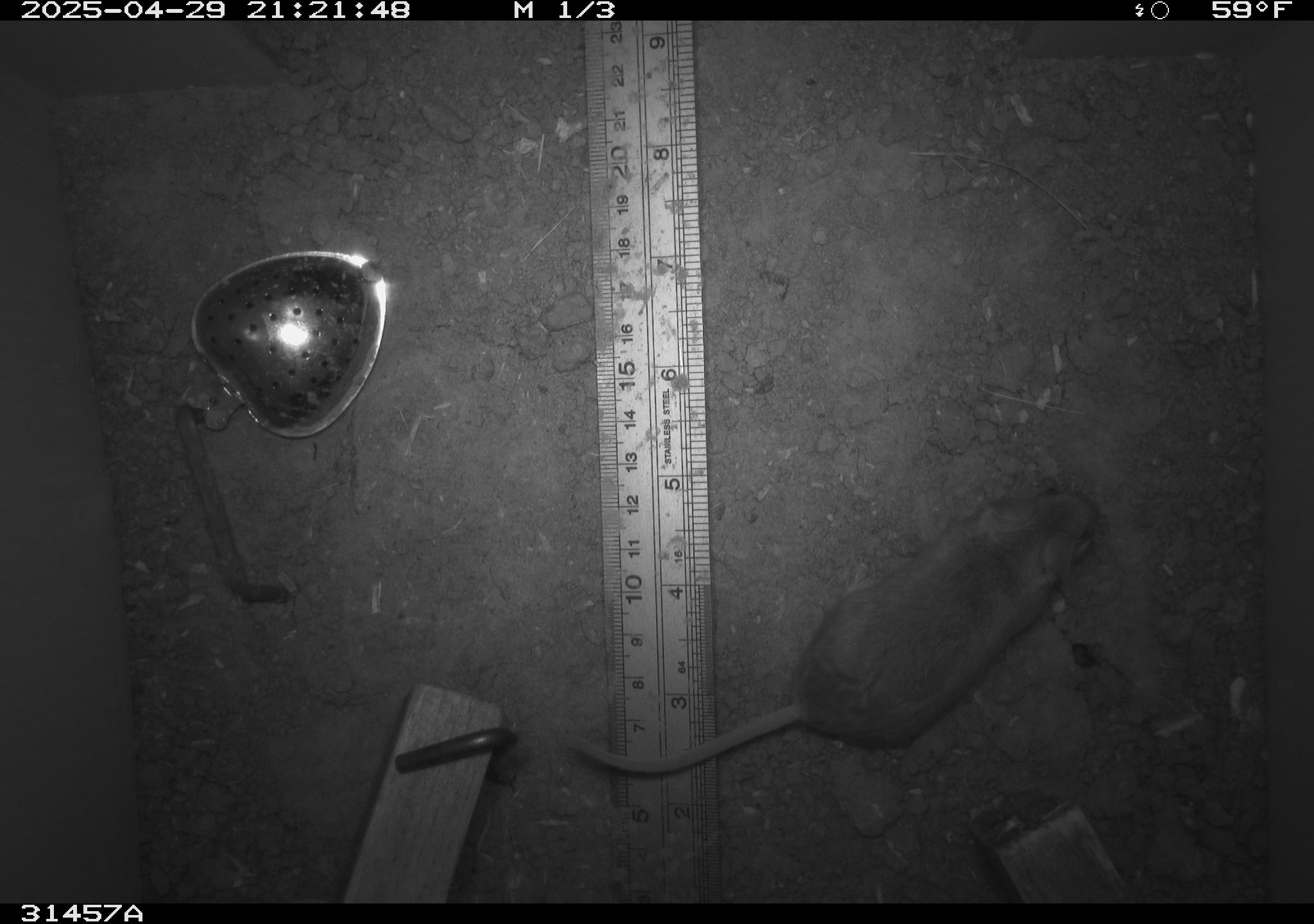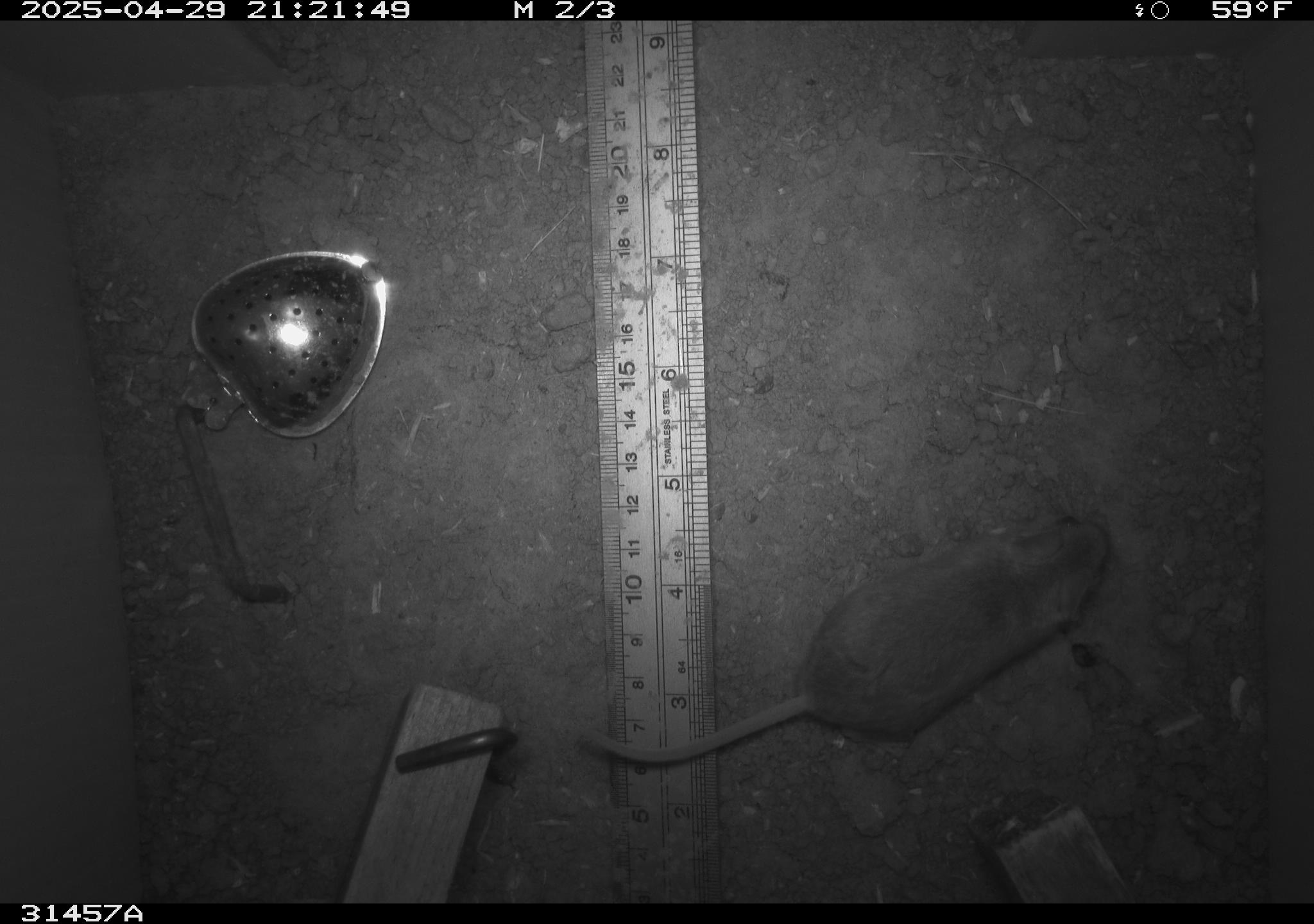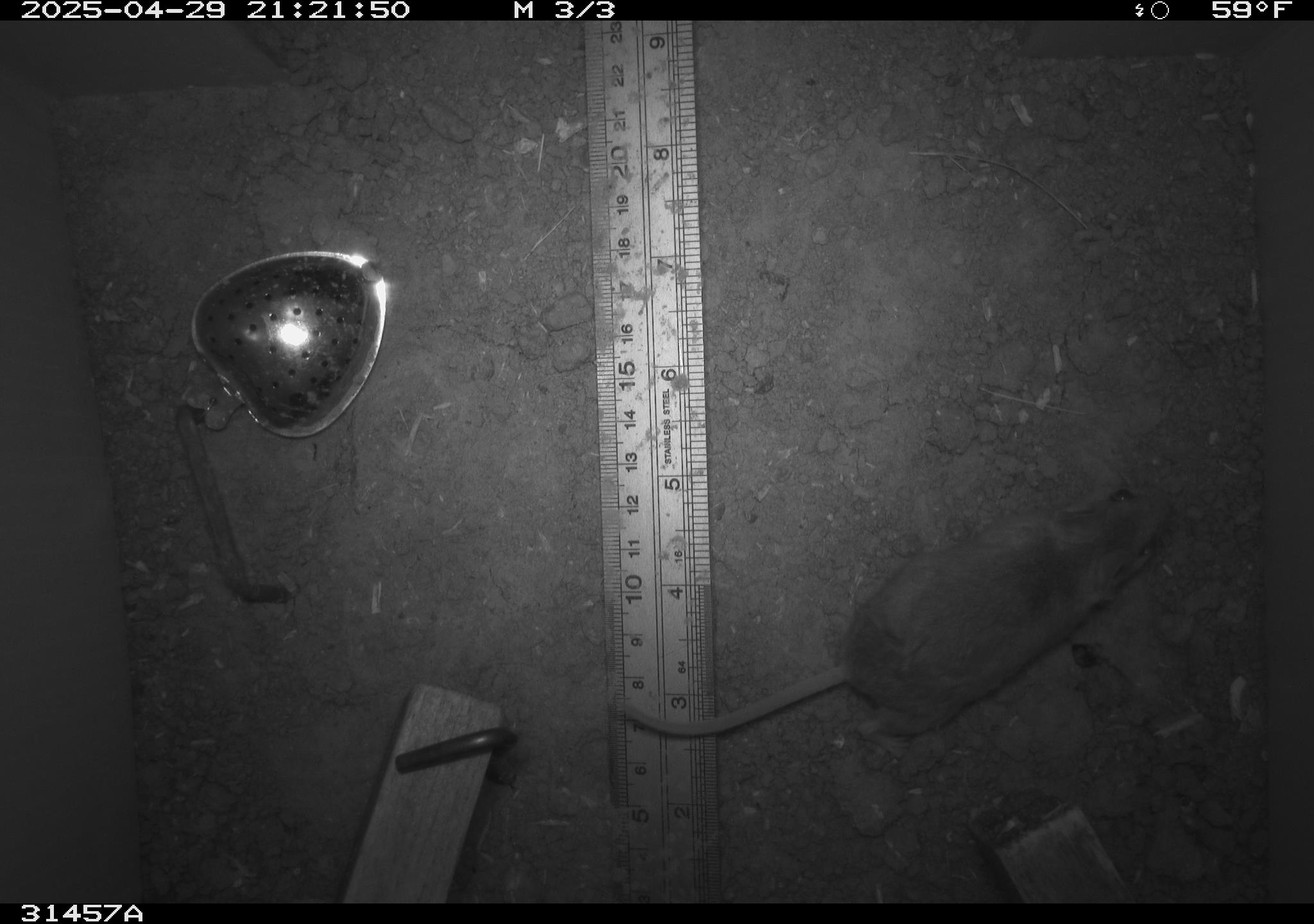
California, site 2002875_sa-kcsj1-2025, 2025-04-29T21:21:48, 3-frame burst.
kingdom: Animalia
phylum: Chordata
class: Mammalia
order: Rodentia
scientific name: Rodentia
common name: rodent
Rodent (Rodentia).